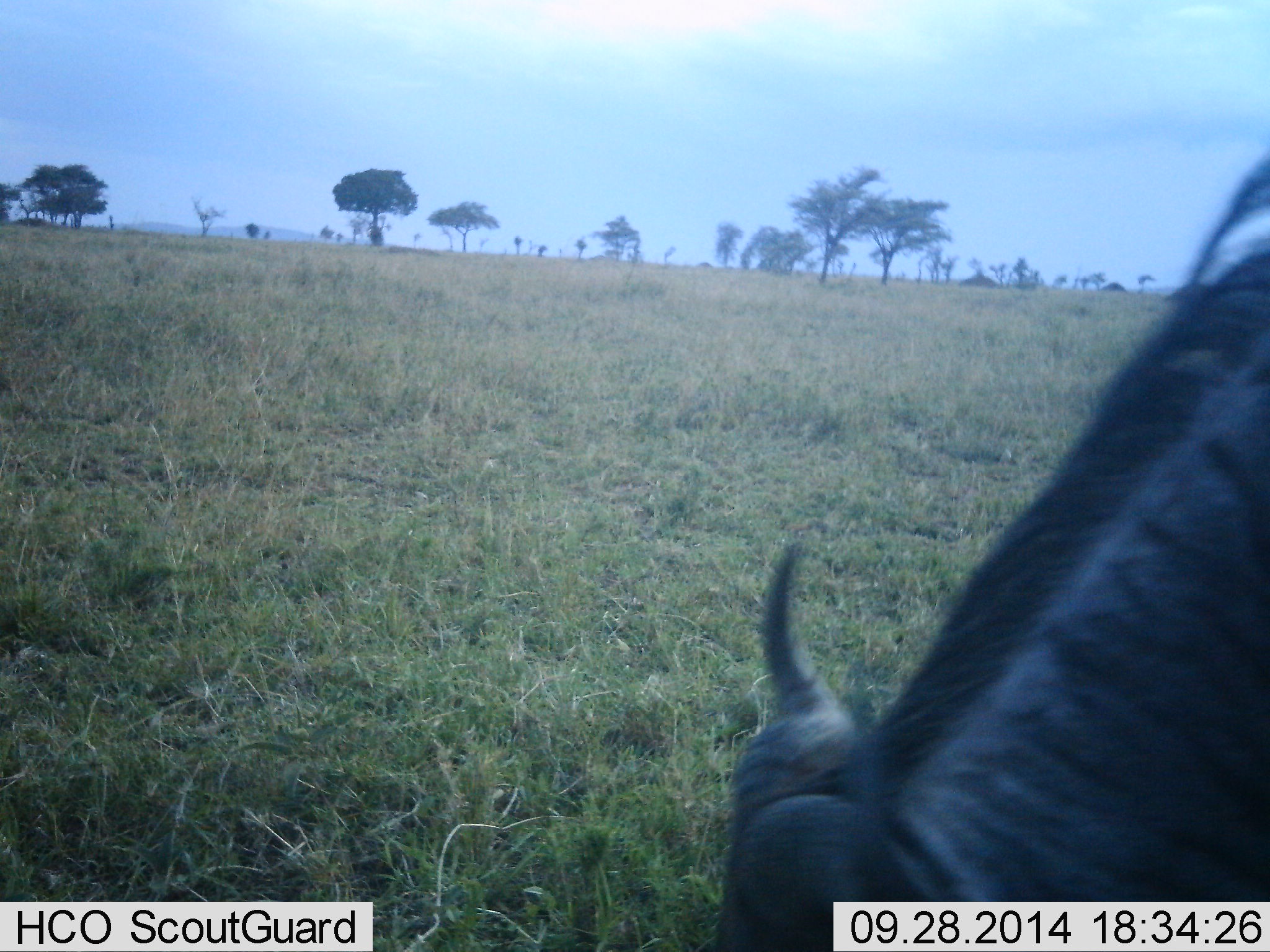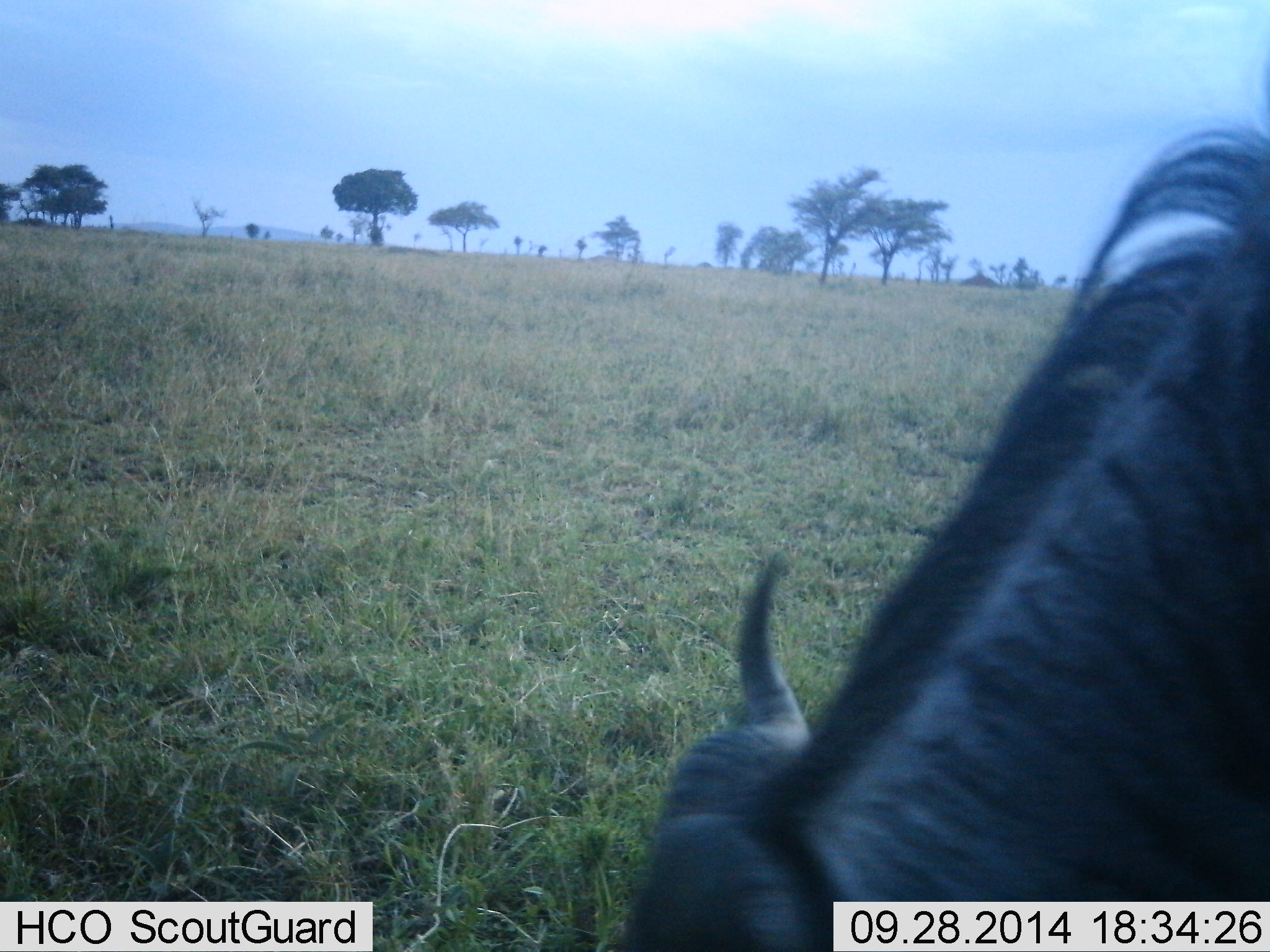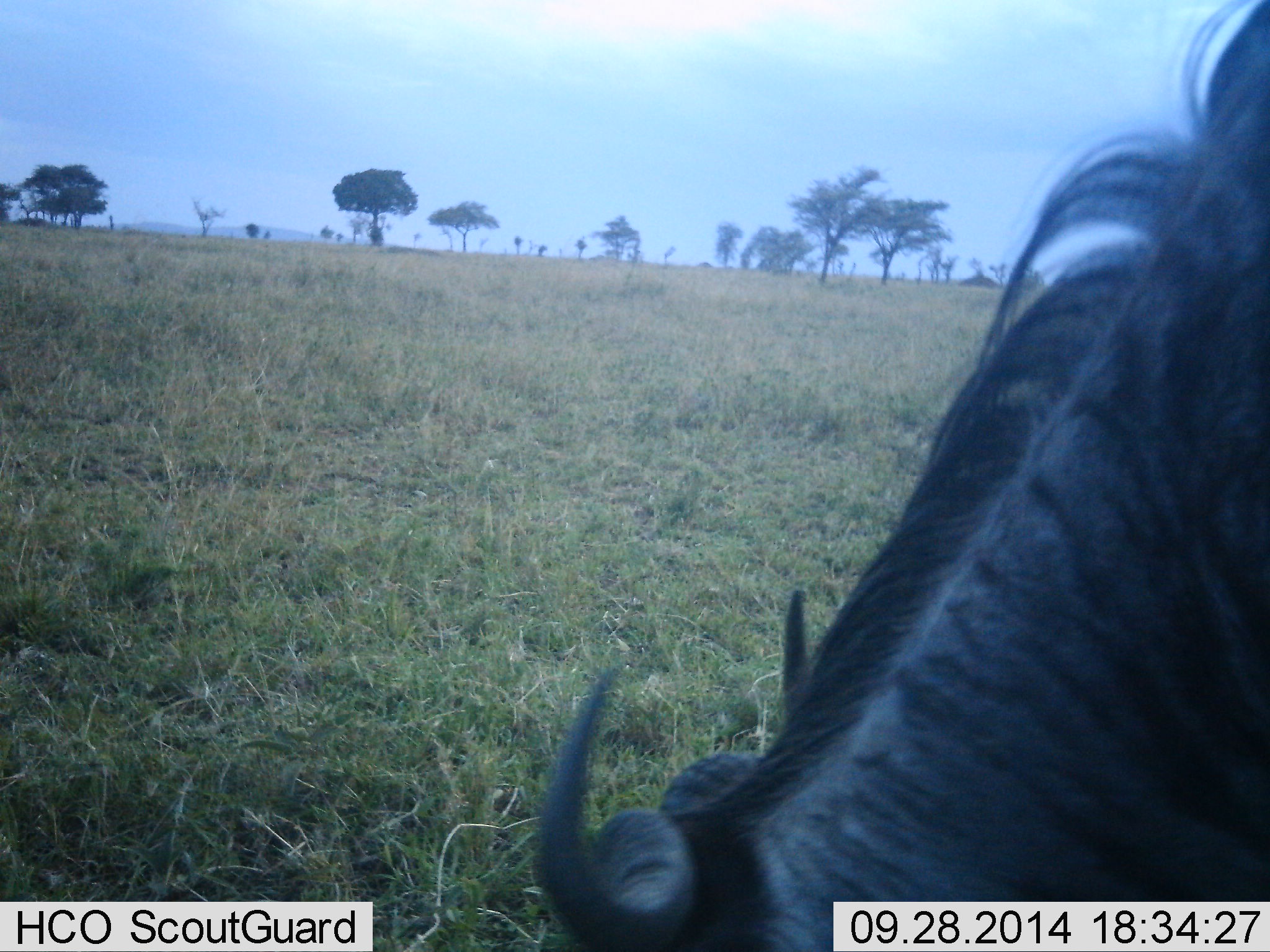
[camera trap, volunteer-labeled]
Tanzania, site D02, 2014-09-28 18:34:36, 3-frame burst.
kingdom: Animalia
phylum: Chordata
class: Mammalia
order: Artiodactyla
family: Bovidae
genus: Connochaetes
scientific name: Connochaetes taurinus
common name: blue wildebeest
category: wildebeest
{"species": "wildebeest (blue wildebeest) (Connochaetes taurinus)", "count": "1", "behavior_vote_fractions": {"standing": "40%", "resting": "0%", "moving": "10%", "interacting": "0%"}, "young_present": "0%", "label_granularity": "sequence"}